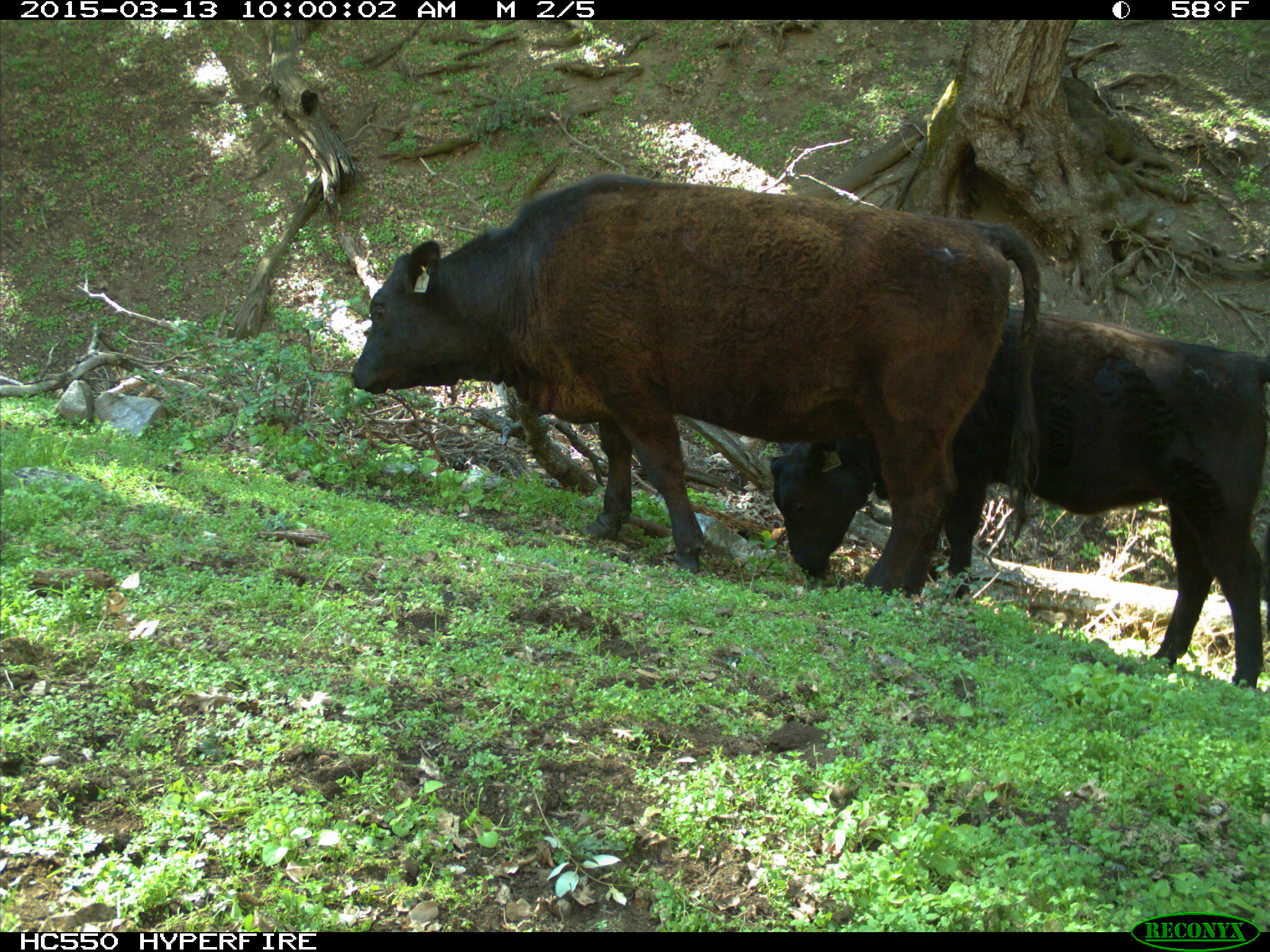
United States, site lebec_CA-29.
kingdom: Animalia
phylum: Chordata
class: Mammalia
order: Artiodactyla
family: Bovidae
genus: Bos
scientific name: Bos taurus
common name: domestic cow